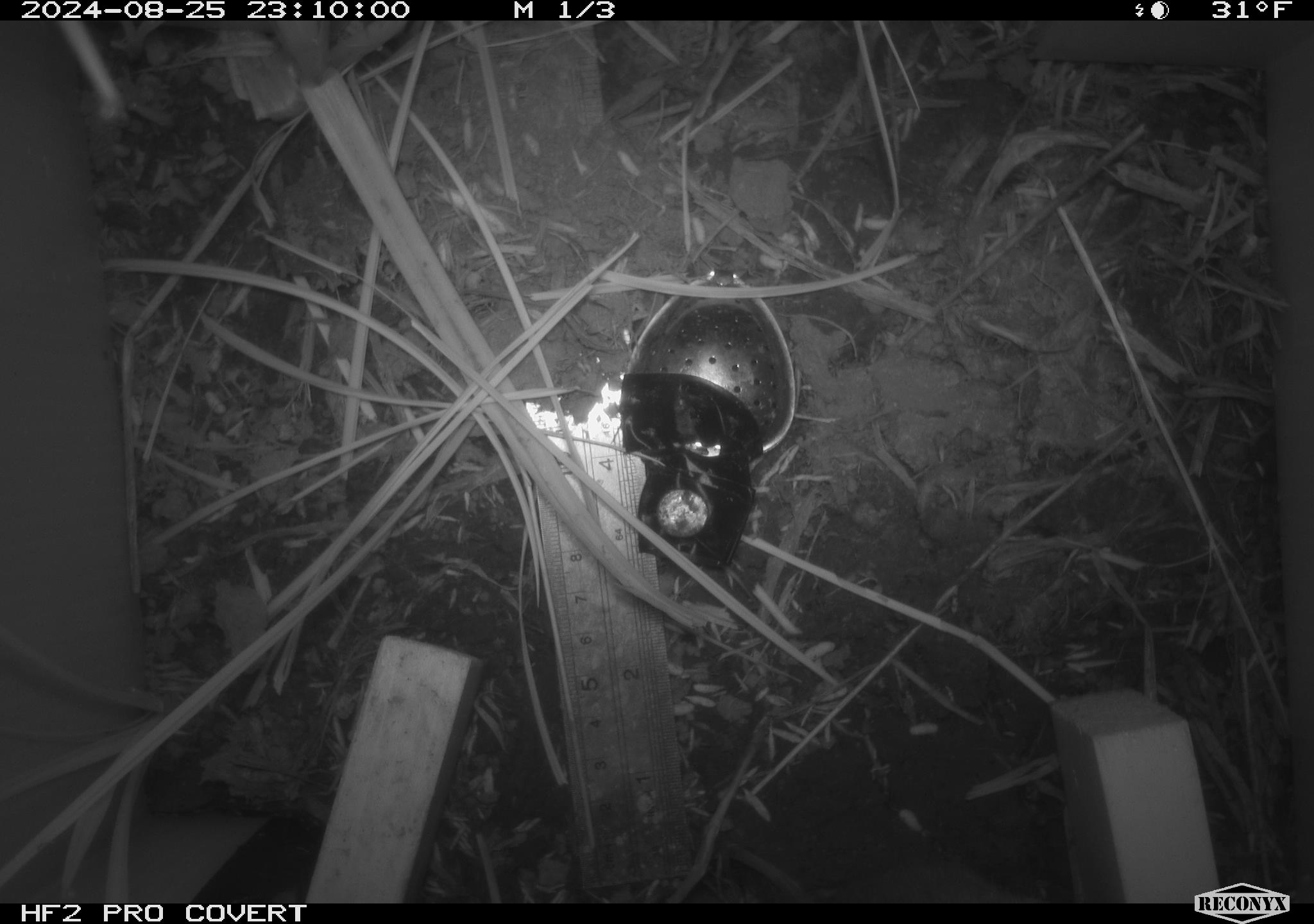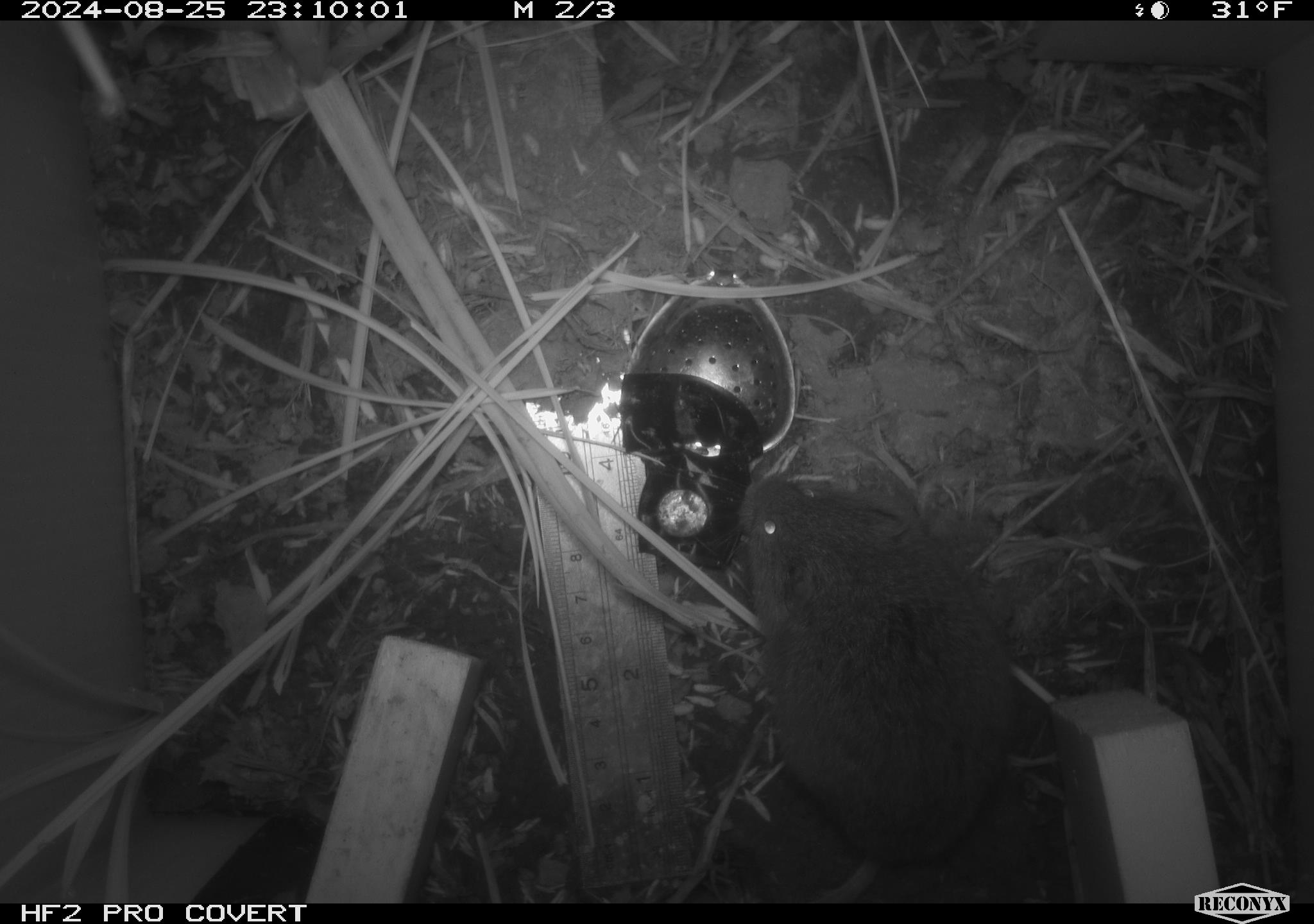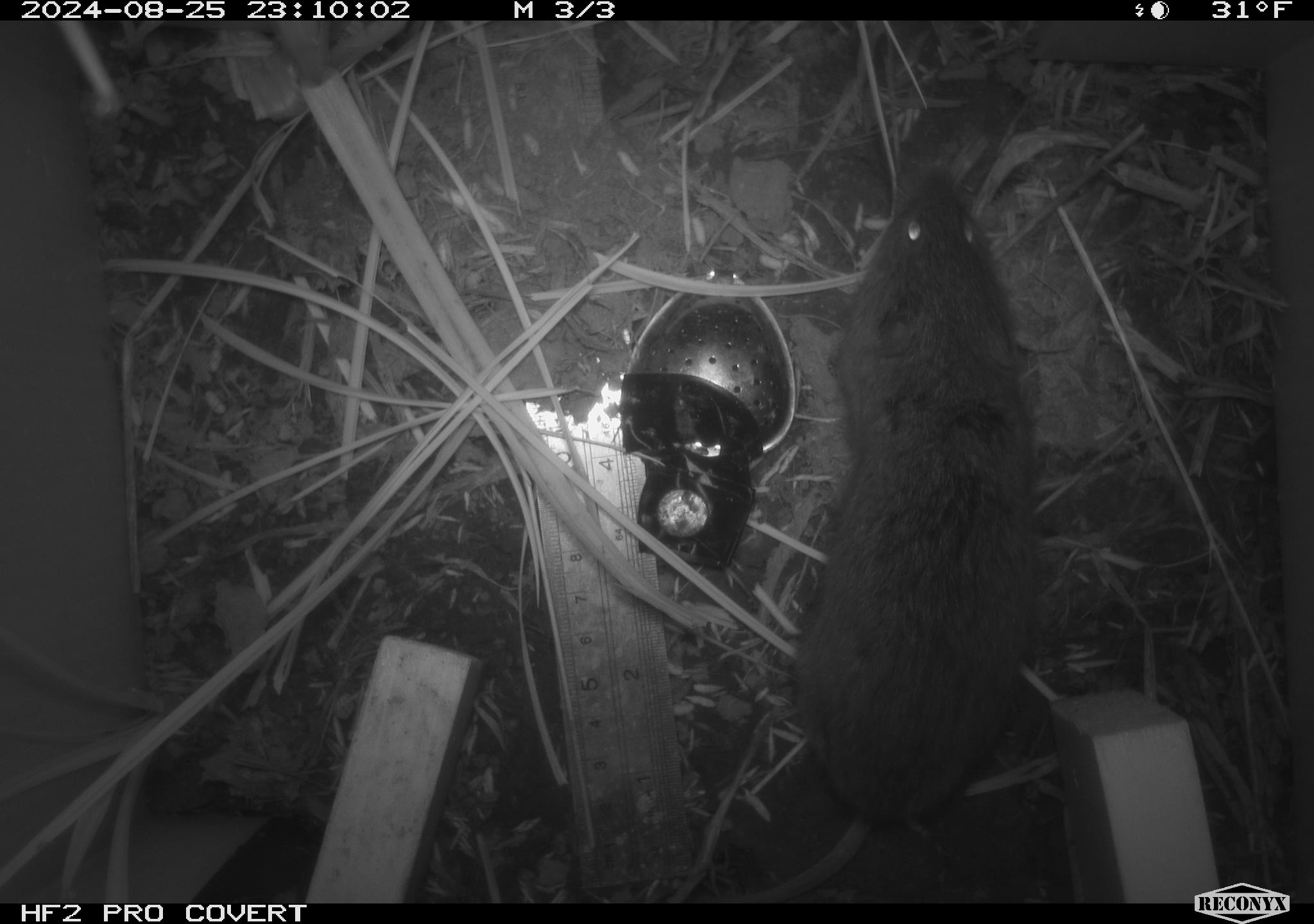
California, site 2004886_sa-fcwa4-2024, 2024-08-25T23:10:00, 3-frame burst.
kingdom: Animalia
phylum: Chordata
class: Mammalia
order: Rodentia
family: Cricetidae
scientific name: Arvicolinae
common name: voles, lemmings, and muskrats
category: arvicolinae subfamily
Arvicolinae subfamily (voles, lemmings, and muskrats) (Arvicolinae).